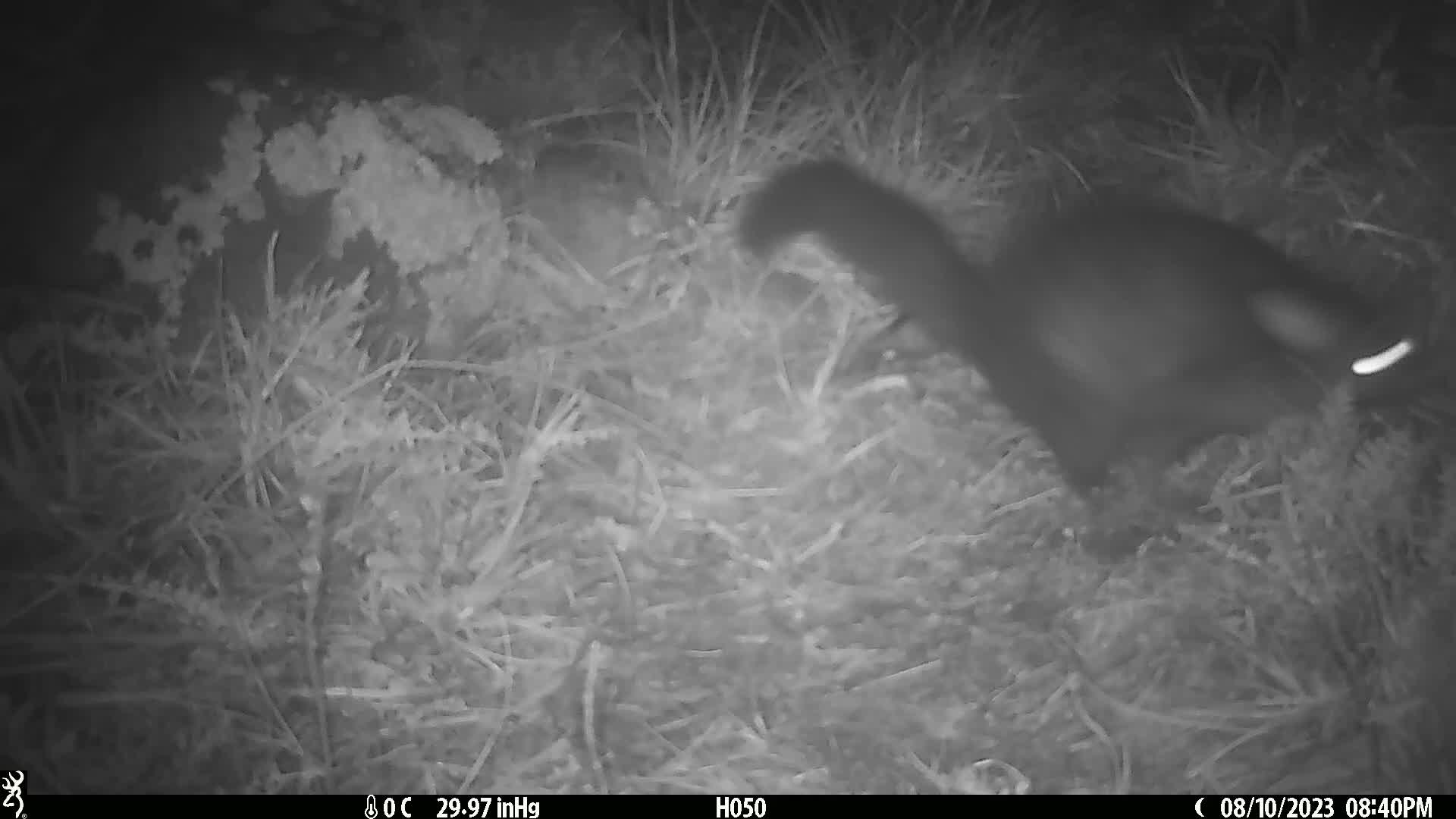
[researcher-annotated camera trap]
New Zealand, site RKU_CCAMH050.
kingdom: Animalia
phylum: Chordata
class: Mammalia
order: Diprotodontia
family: Phalangeridae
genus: Trichosurus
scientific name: Trichosurus vulpecula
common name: common brushtail possum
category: possum